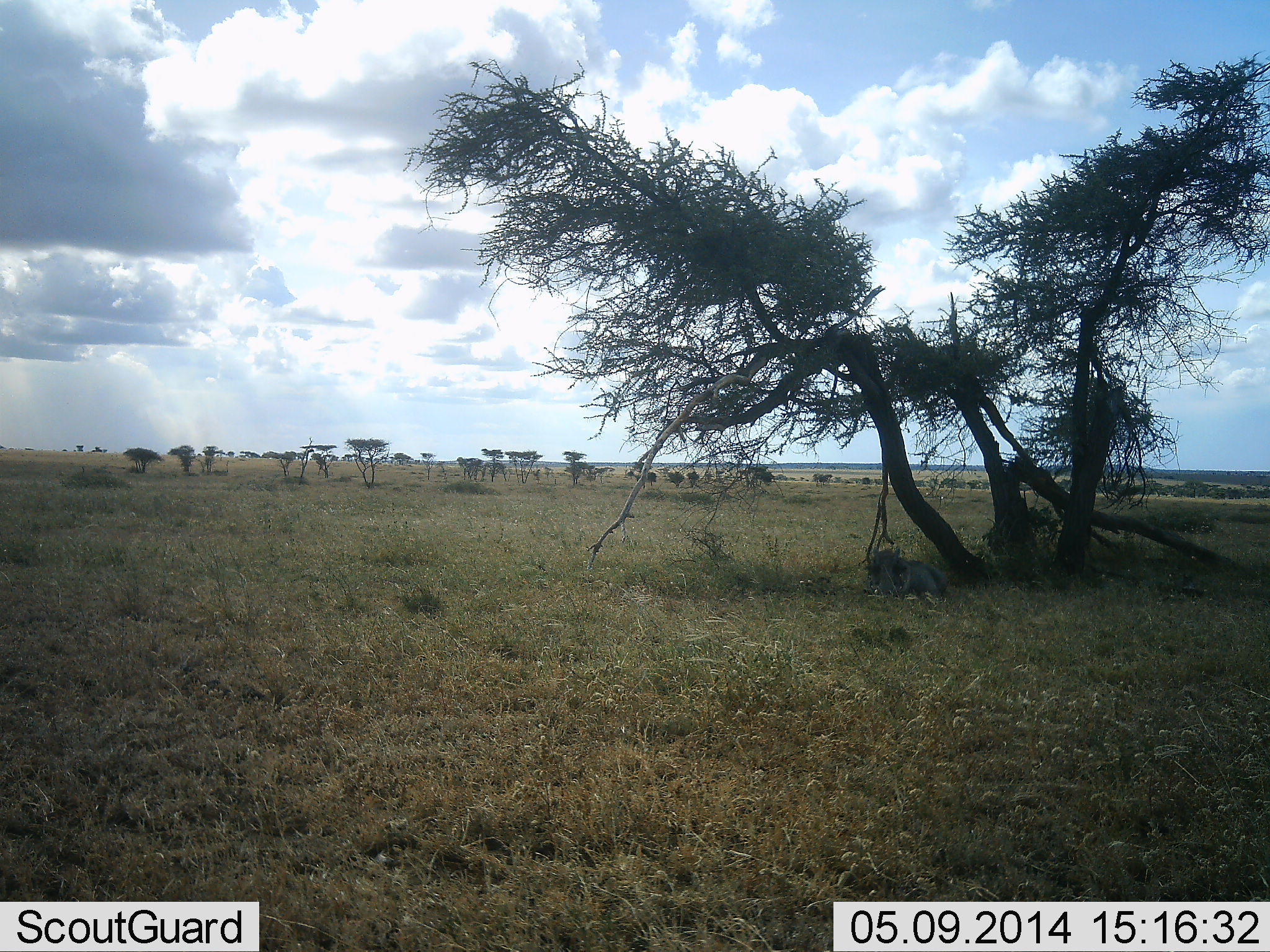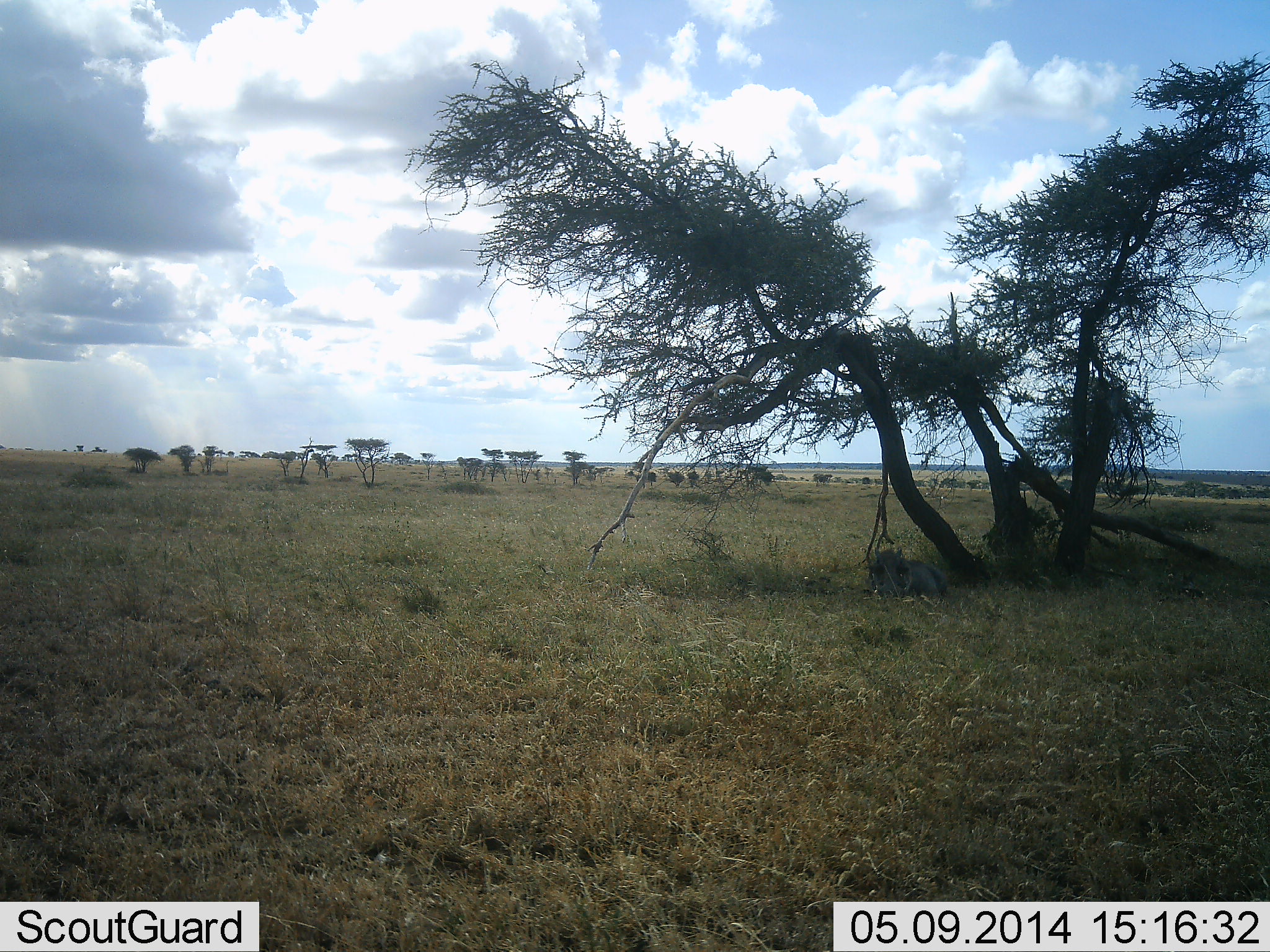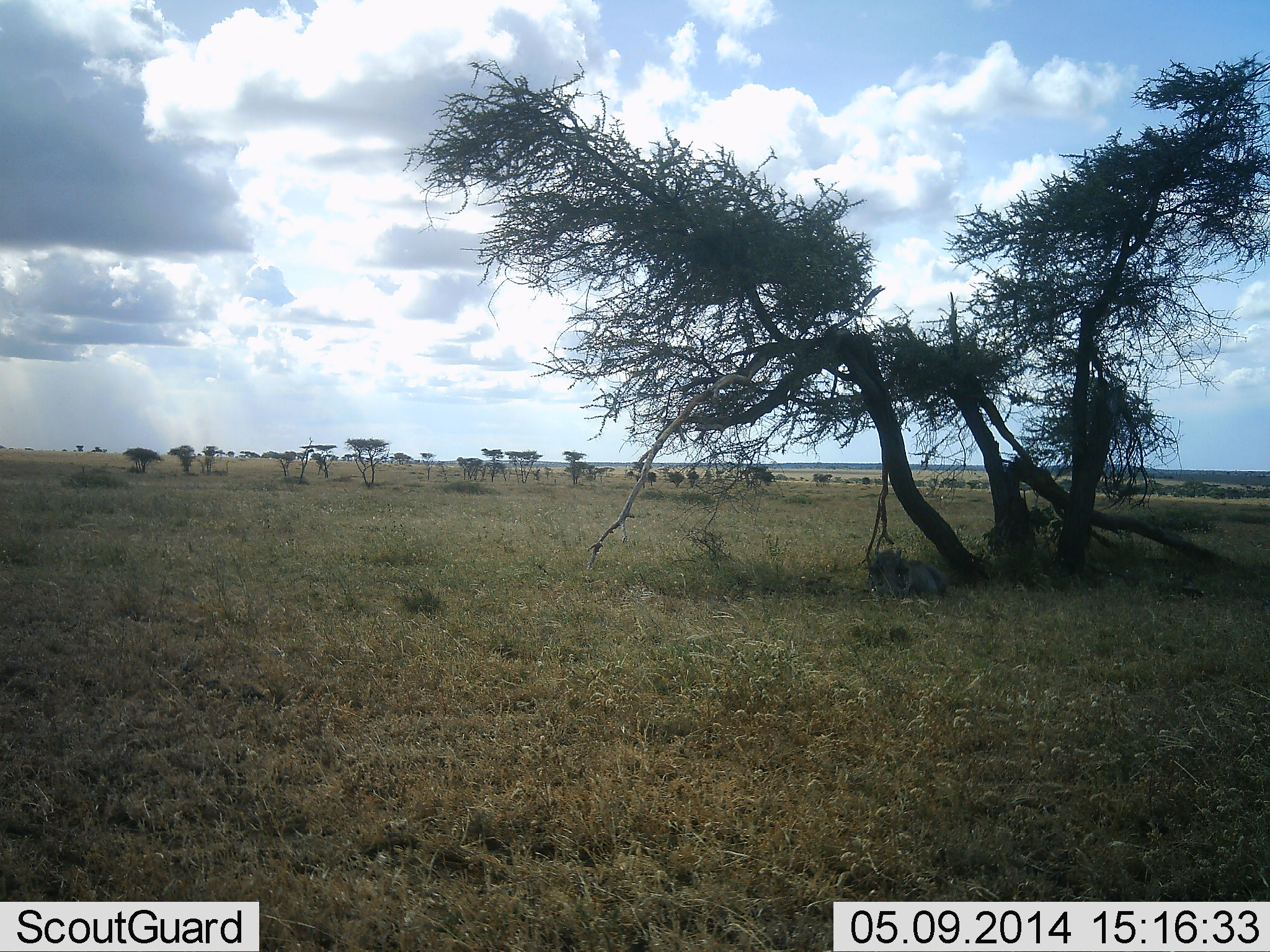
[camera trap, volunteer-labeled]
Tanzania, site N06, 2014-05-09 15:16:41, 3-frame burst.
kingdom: Animalia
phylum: Chordata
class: Mammalia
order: Artiodactyla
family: Suidae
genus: Phacochoerus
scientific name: Phacochoerus africanus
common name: warthog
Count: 1.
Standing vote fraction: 14%.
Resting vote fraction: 100%.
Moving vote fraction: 0%.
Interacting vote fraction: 0%.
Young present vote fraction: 0%.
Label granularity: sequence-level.